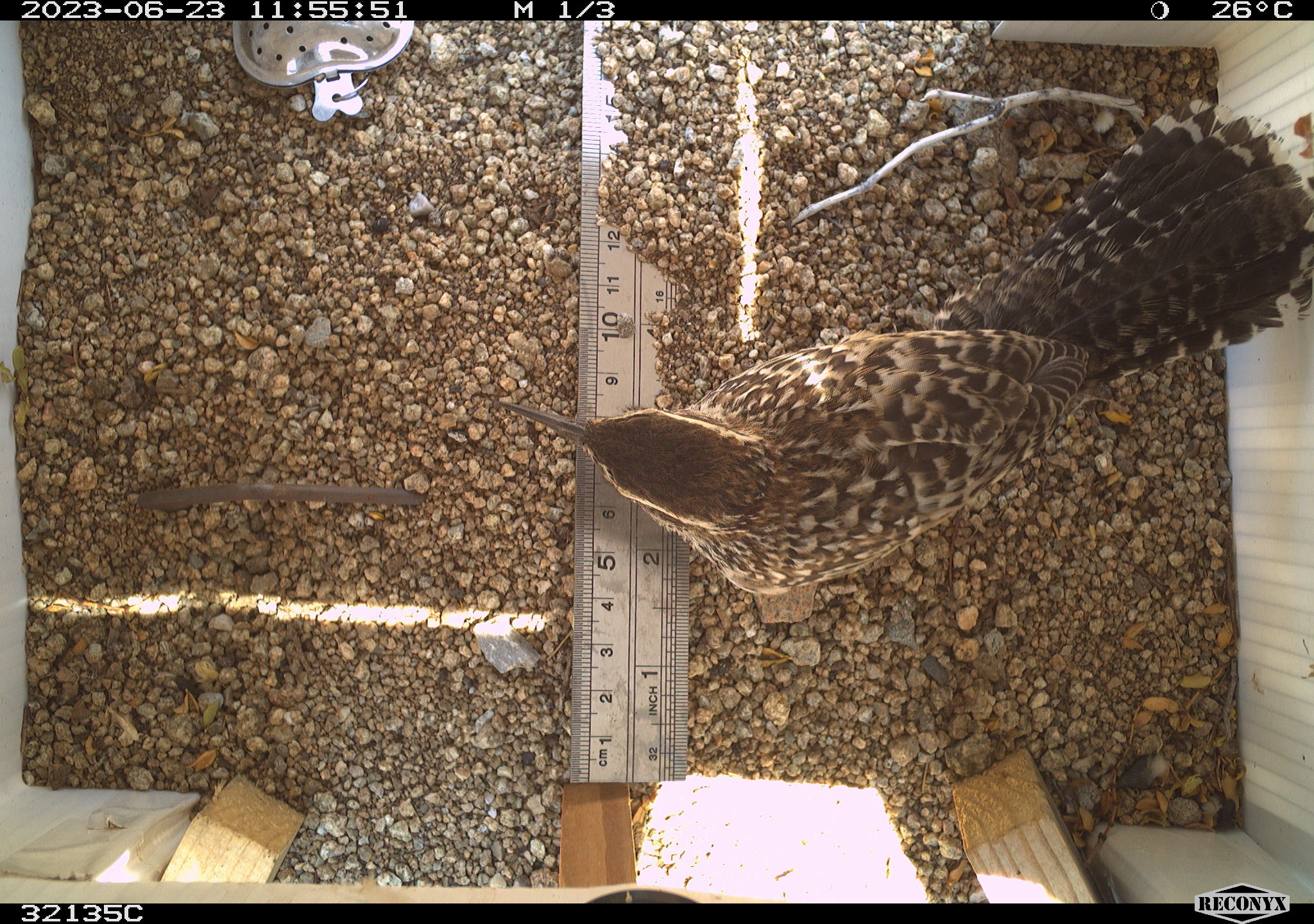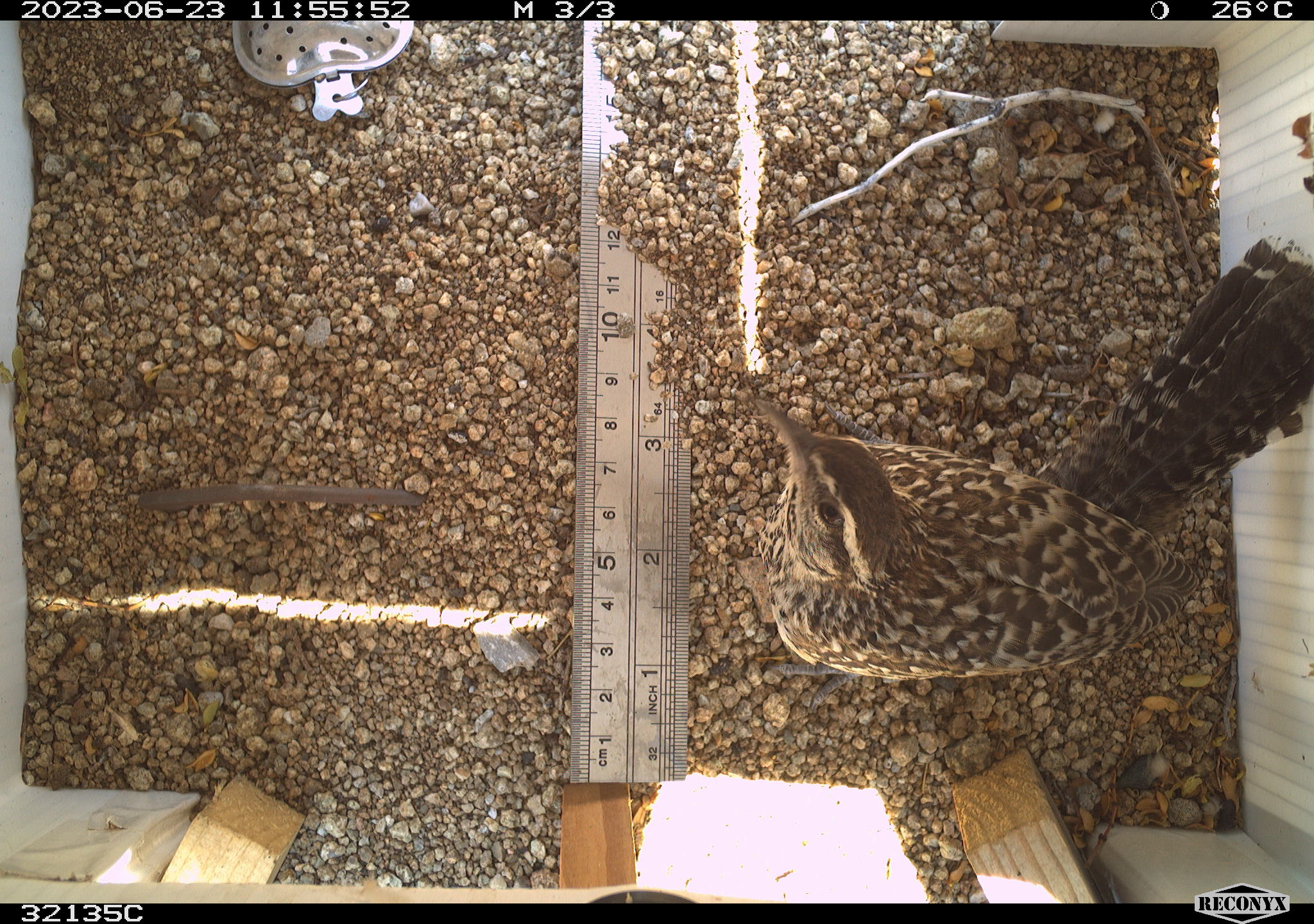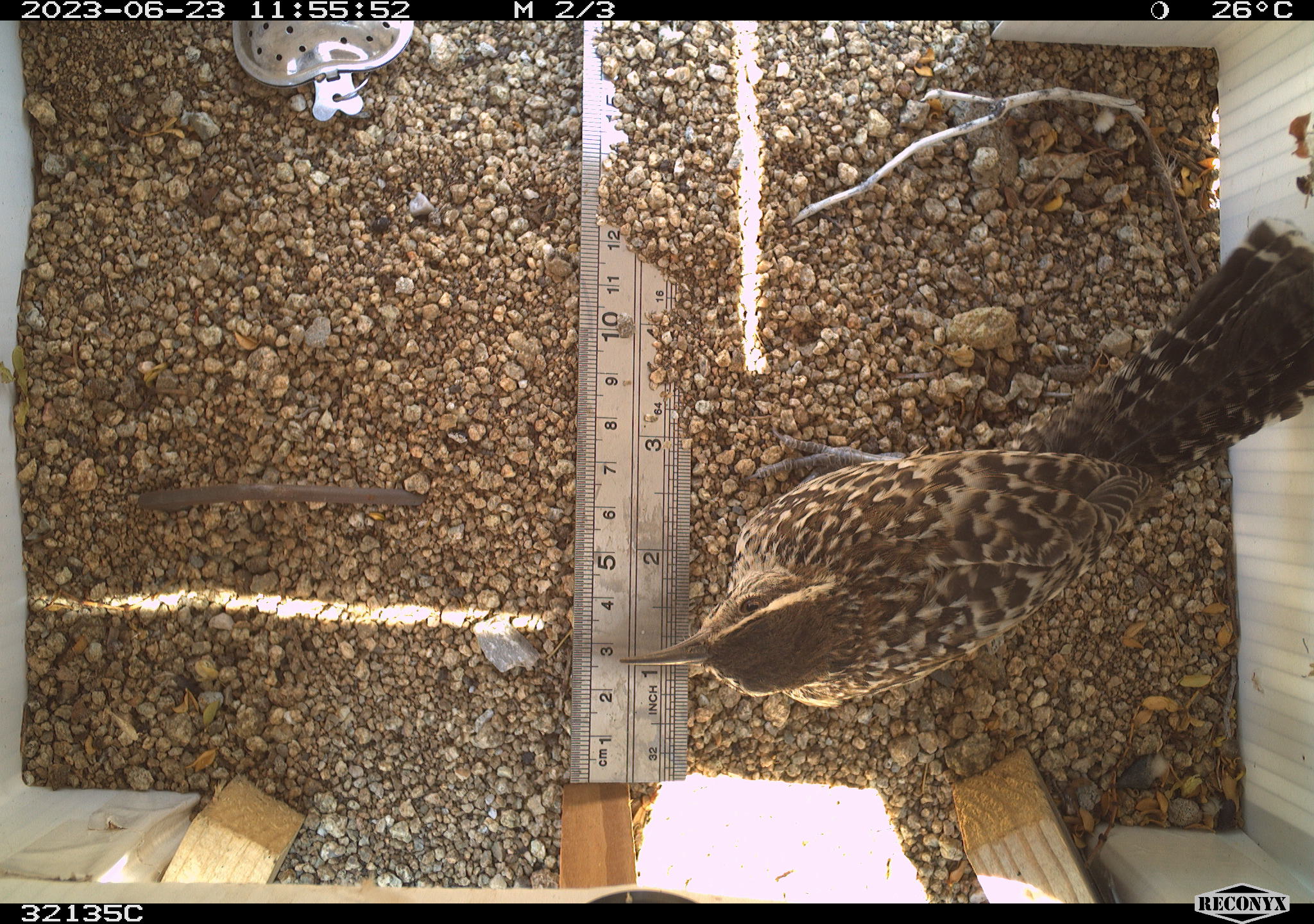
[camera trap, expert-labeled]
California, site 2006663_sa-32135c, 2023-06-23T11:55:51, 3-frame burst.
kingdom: Animalia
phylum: Chordata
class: Aves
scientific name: Aves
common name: bird